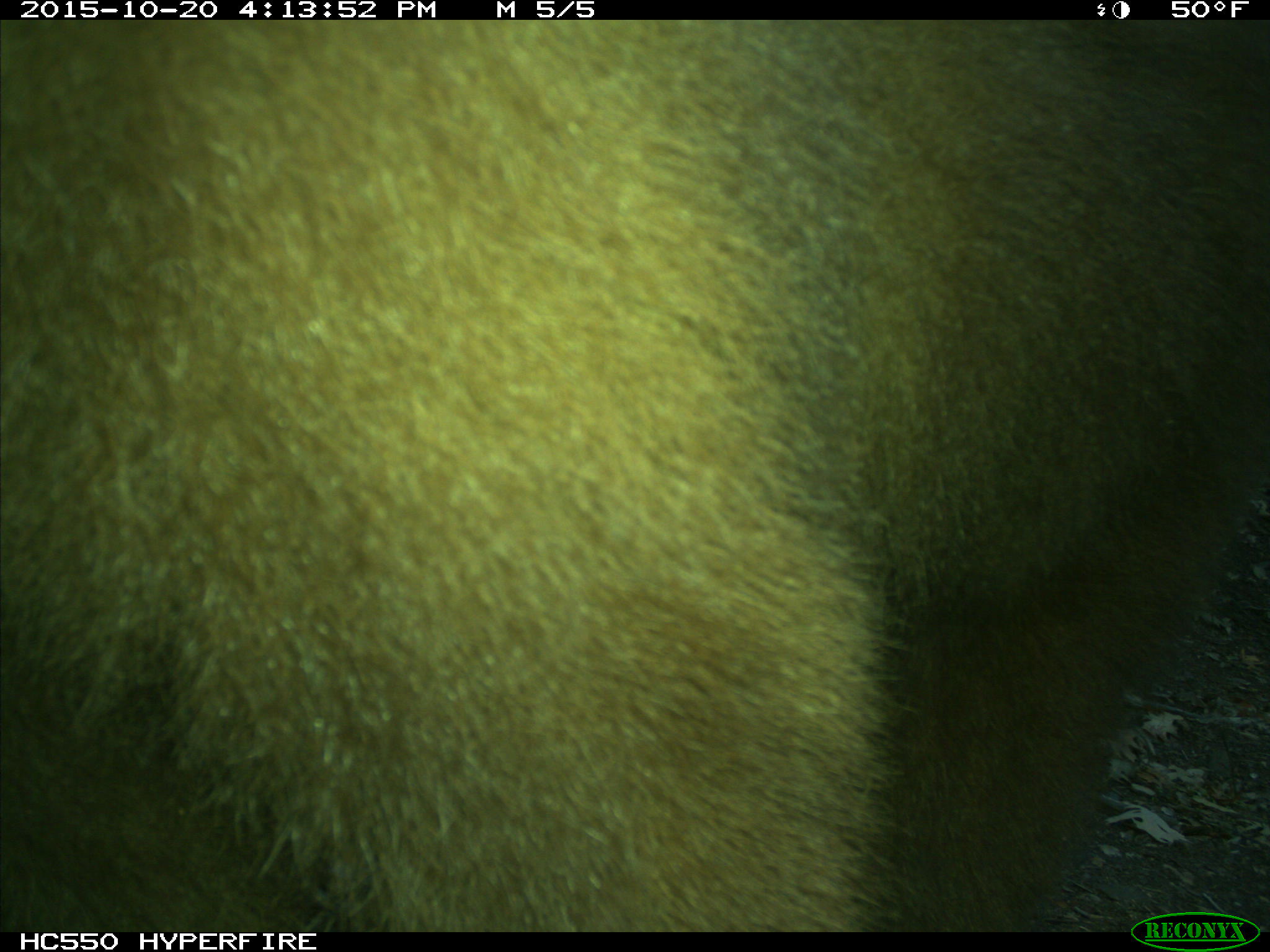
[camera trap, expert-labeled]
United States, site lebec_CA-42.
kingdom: Animalia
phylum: Chordata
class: Mammalia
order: Carnivora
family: Ursidae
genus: Ursus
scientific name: Ursus americanus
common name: american black bear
Ursus americanus (american black bear).